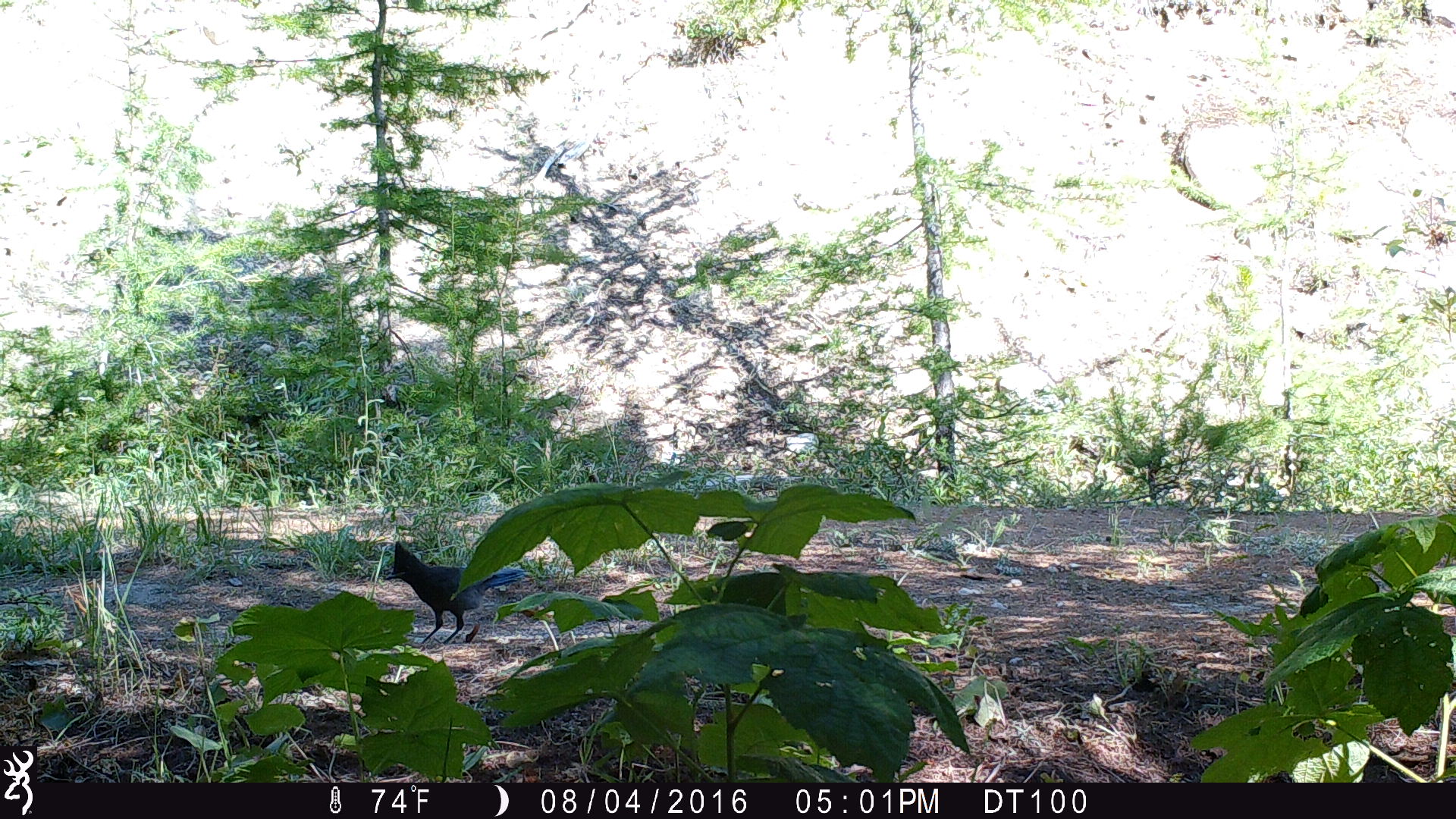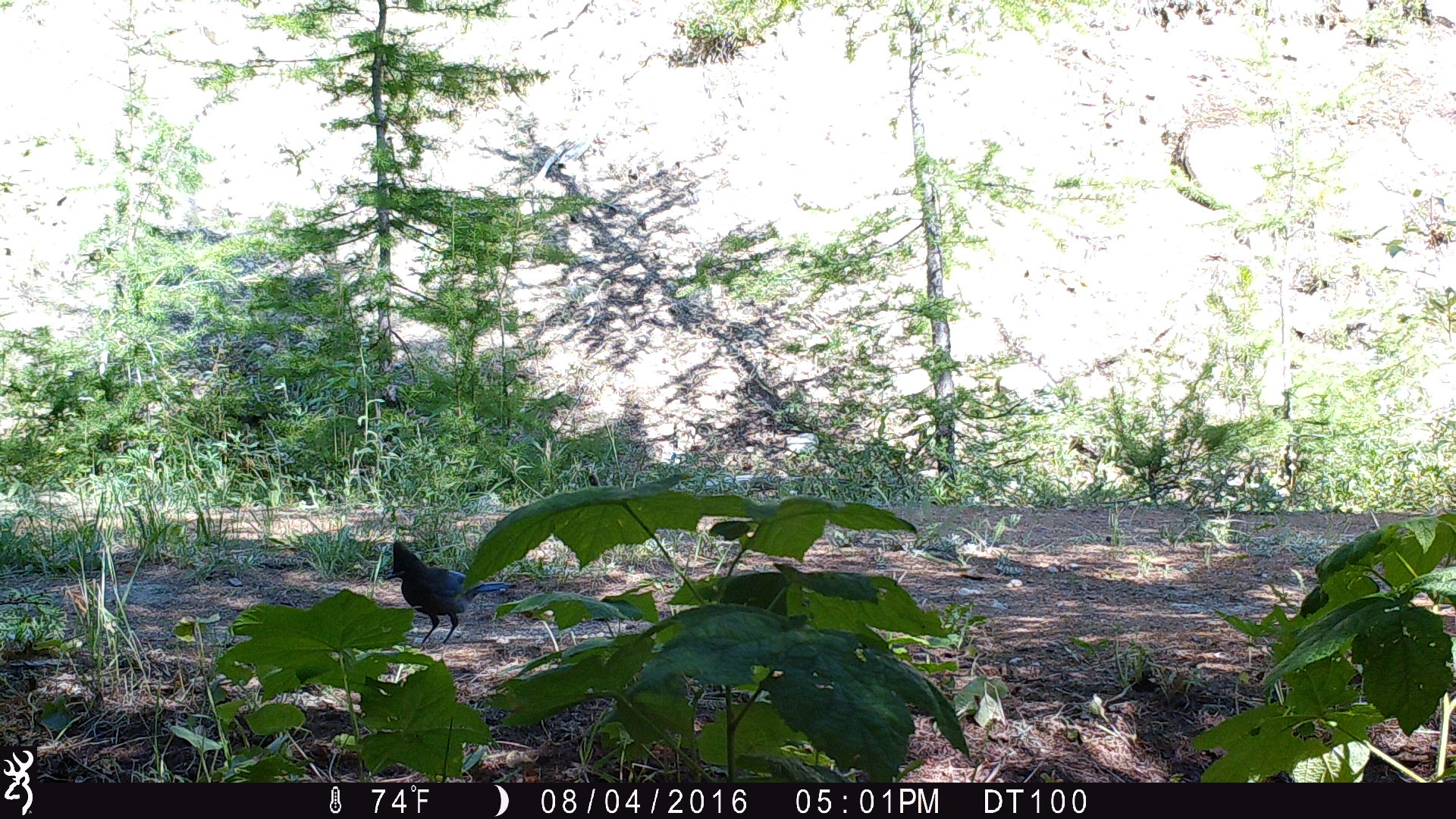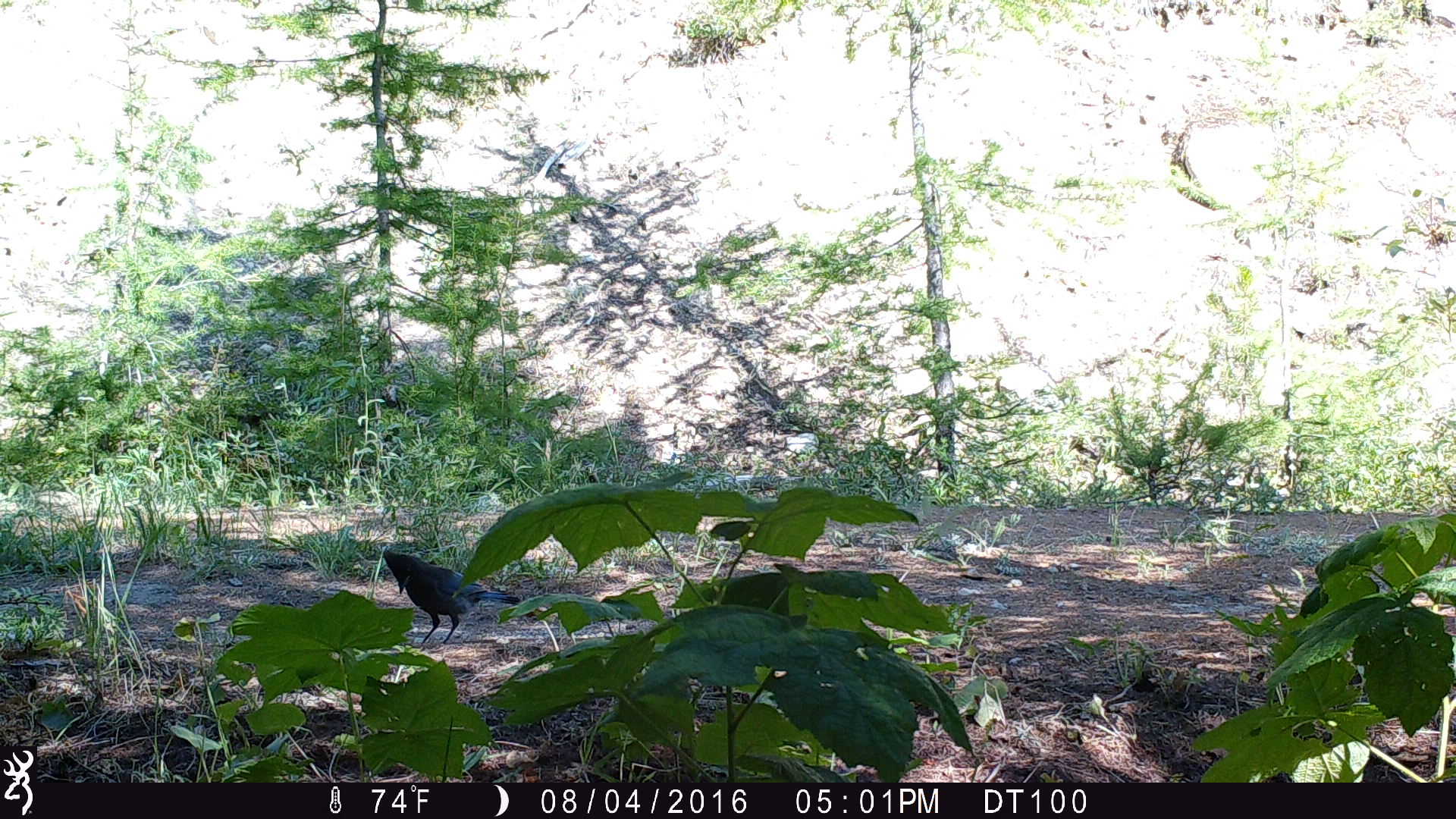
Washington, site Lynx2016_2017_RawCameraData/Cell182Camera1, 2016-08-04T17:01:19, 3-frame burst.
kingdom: Animalia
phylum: Chordata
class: Aves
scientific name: Aves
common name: birds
Aves (birds). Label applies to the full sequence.